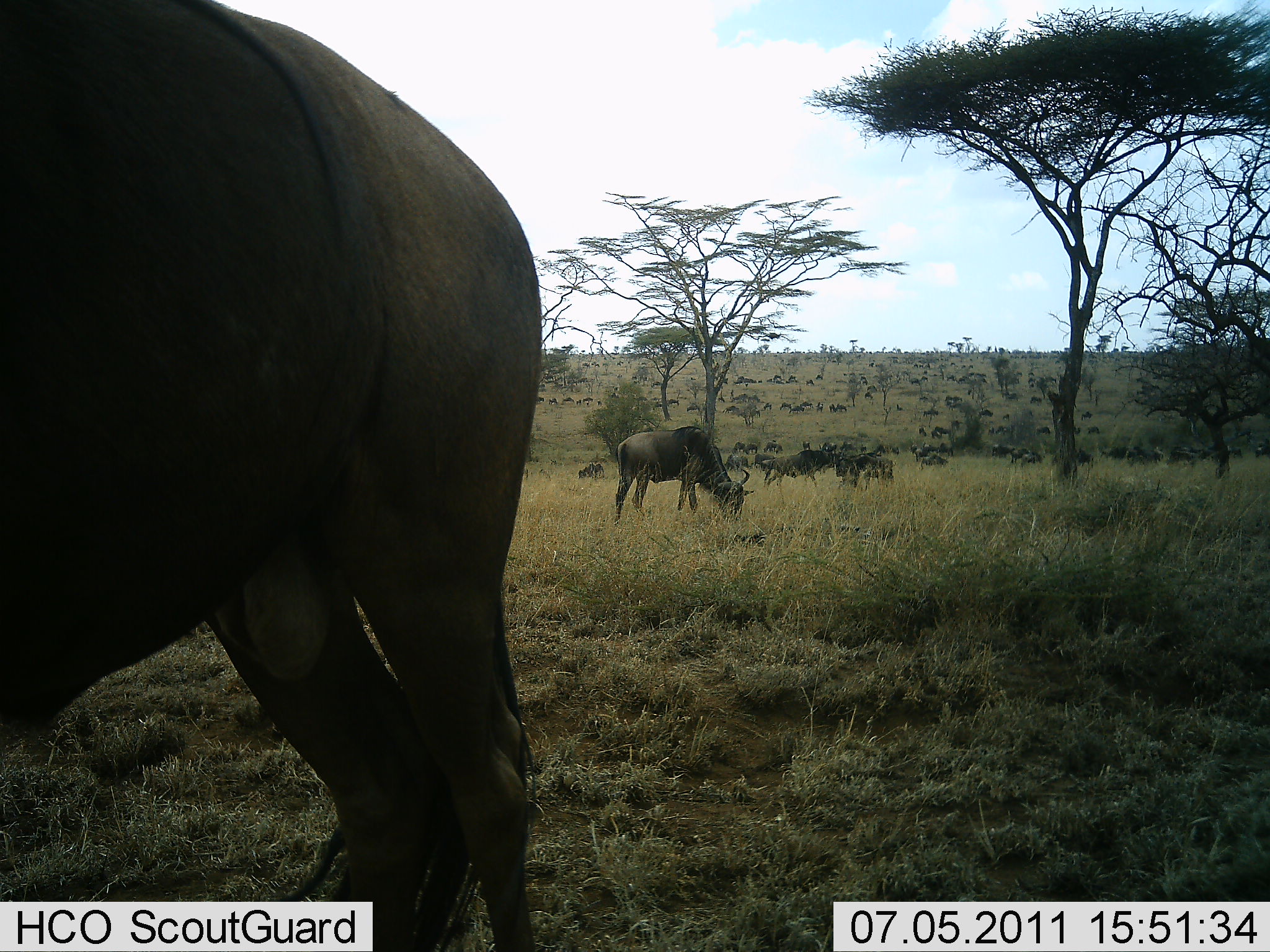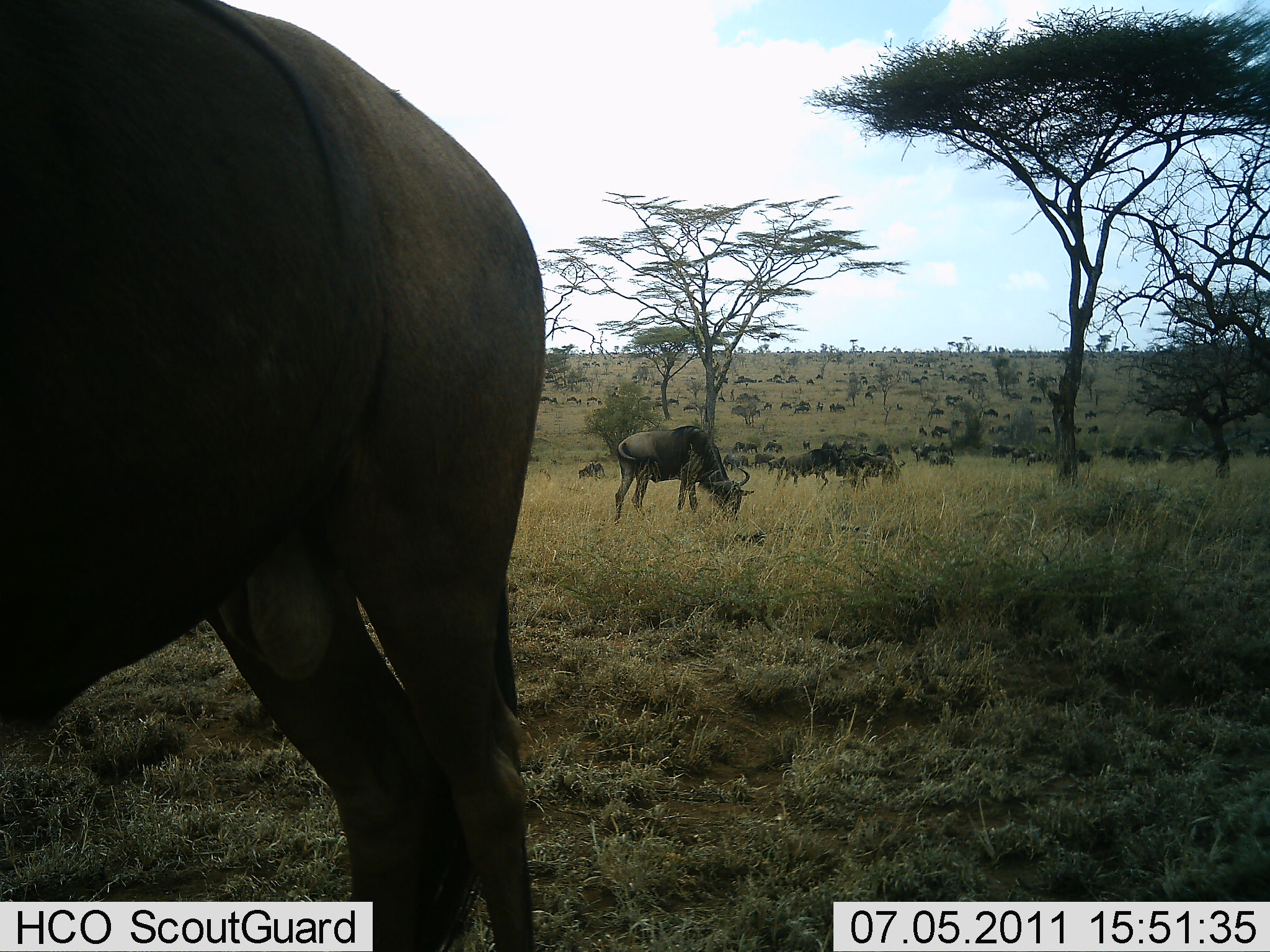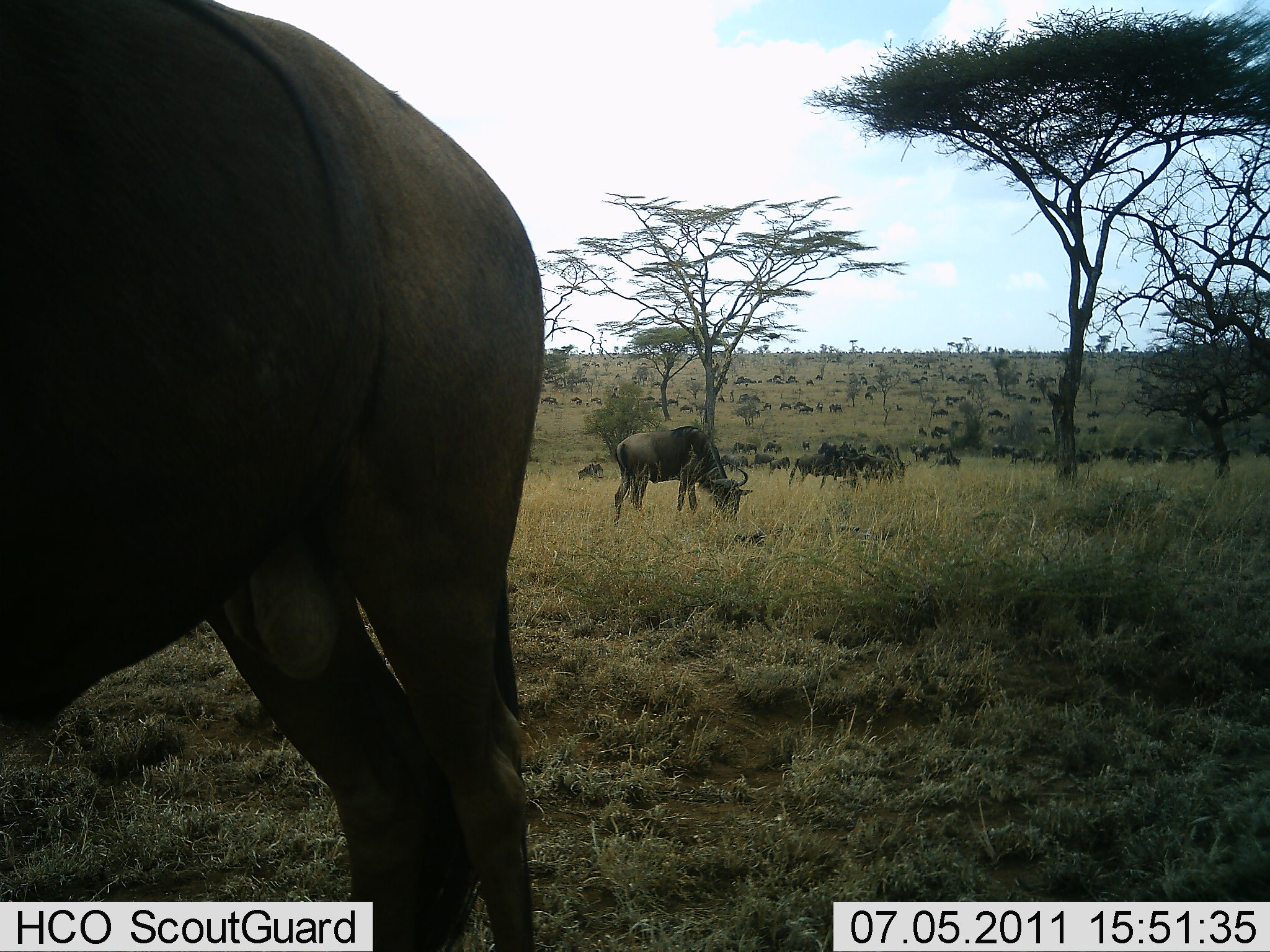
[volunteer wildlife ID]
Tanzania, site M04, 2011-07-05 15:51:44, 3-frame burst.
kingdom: Animalia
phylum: Chordata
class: Mammalia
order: Artiodactyla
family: Bovidae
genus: Connochaetes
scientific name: Connochaetes taurinus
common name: blue wildebeest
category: wildebeest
Wildebeest (blue wildebeest) (Connochaetes taurinus), count 51+. Behavior (volunteer vote fractions): standing 55%, resting 0%, moving 82%, interacting 0%. Young present (vote fraction): 0%. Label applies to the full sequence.